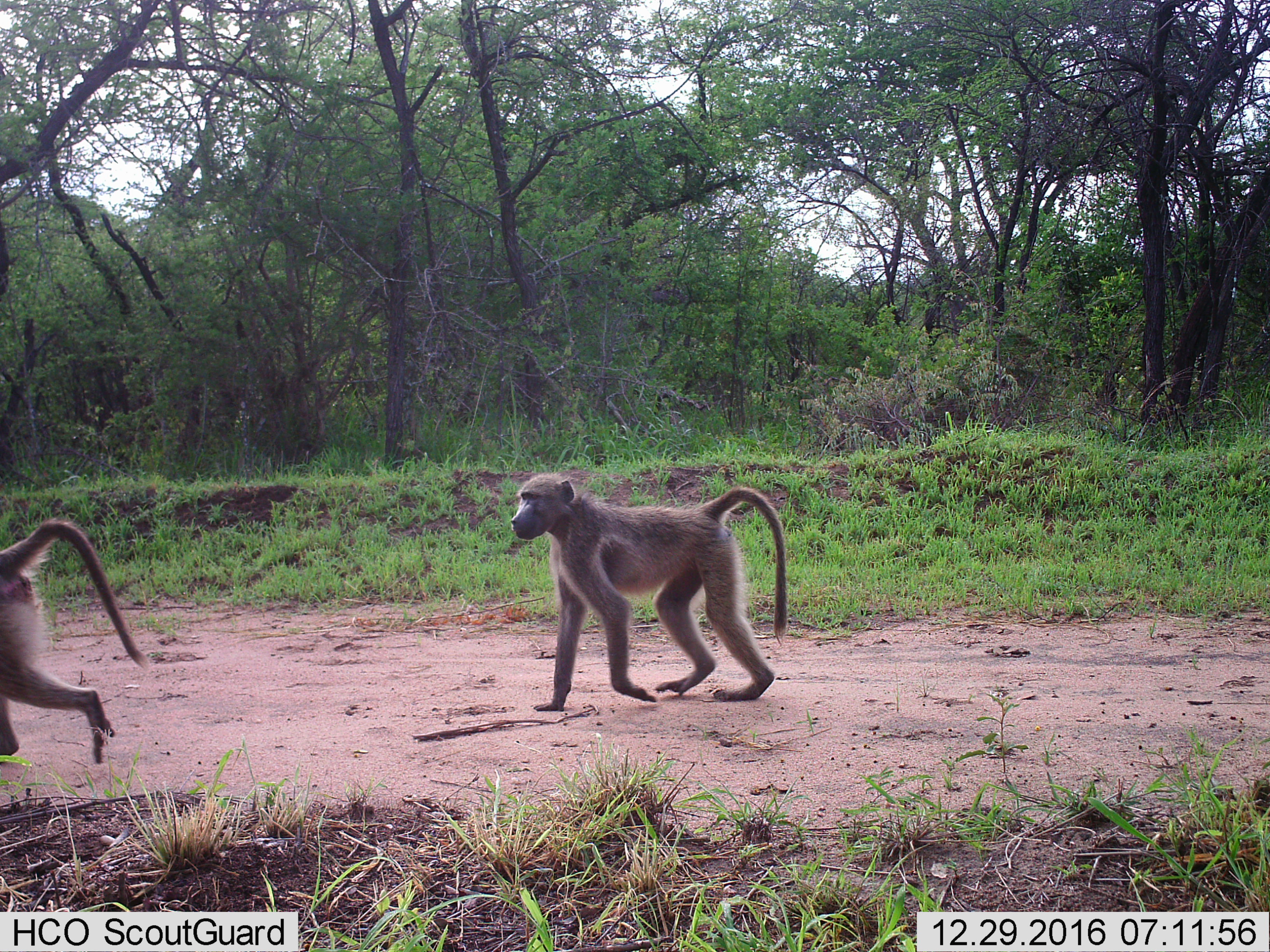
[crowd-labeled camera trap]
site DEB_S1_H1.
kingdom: Animalia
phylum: Chordata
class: Mammalia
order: Primates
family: Cercopithecidae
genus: Papio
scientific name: Papio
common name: baboon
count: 2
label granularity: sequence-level